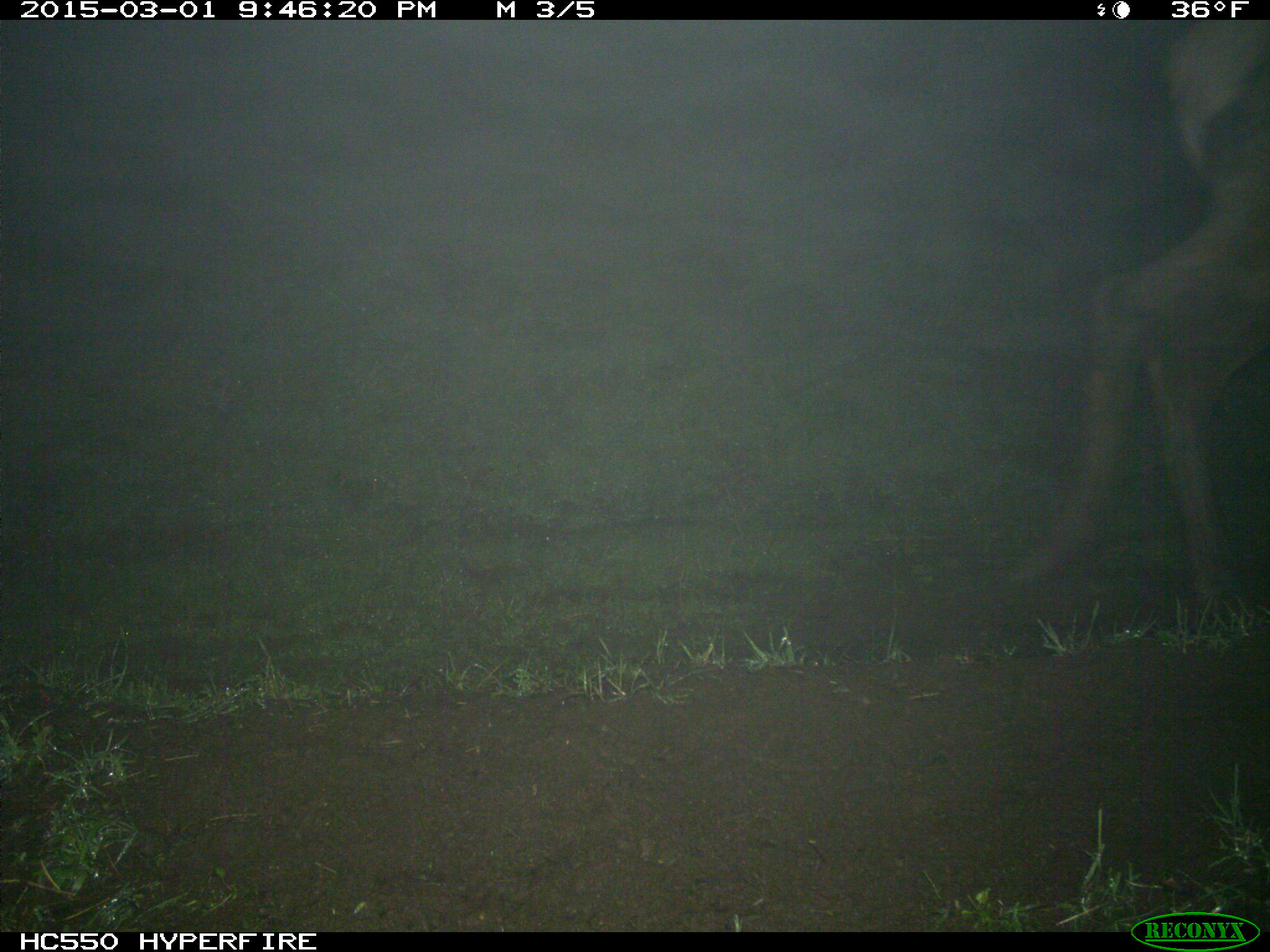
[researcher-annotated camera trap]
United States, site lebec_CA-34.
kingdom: Animalia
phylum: Chordata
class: Mammalia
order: Artiodactyla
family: Cervidae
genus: Cervus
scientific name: Cervus canadensis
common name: elk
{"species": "Cervus canadensis (elk)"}